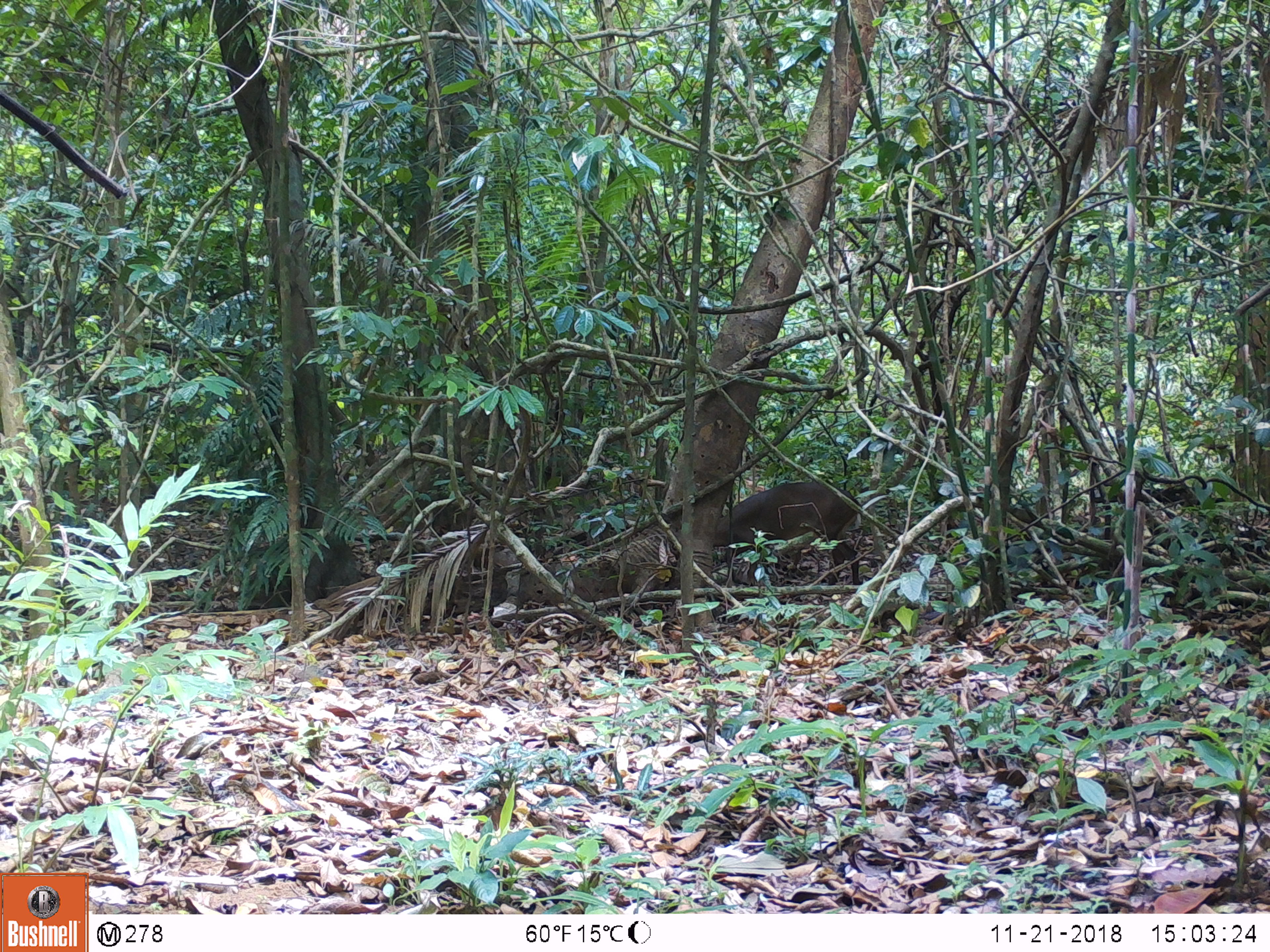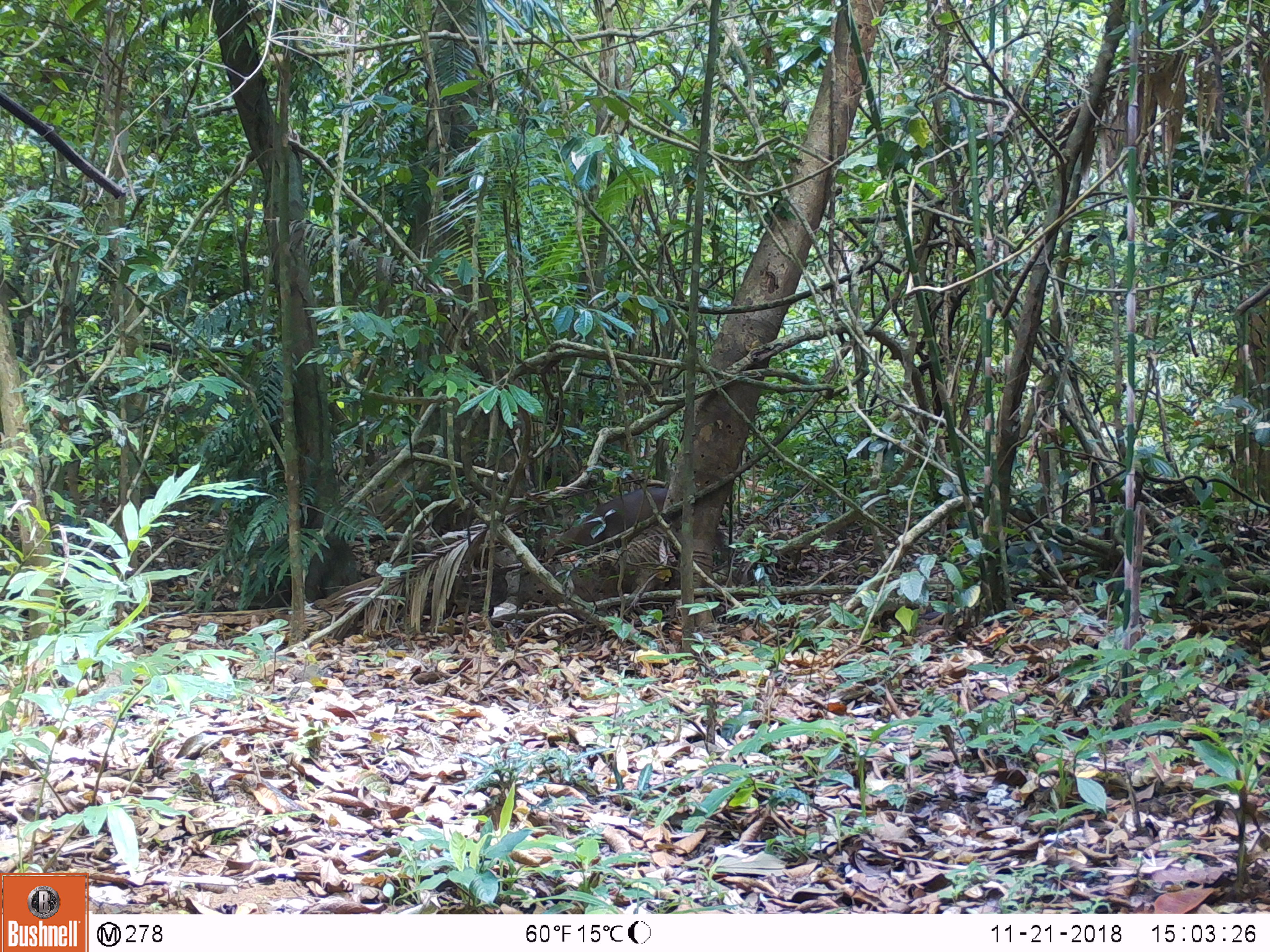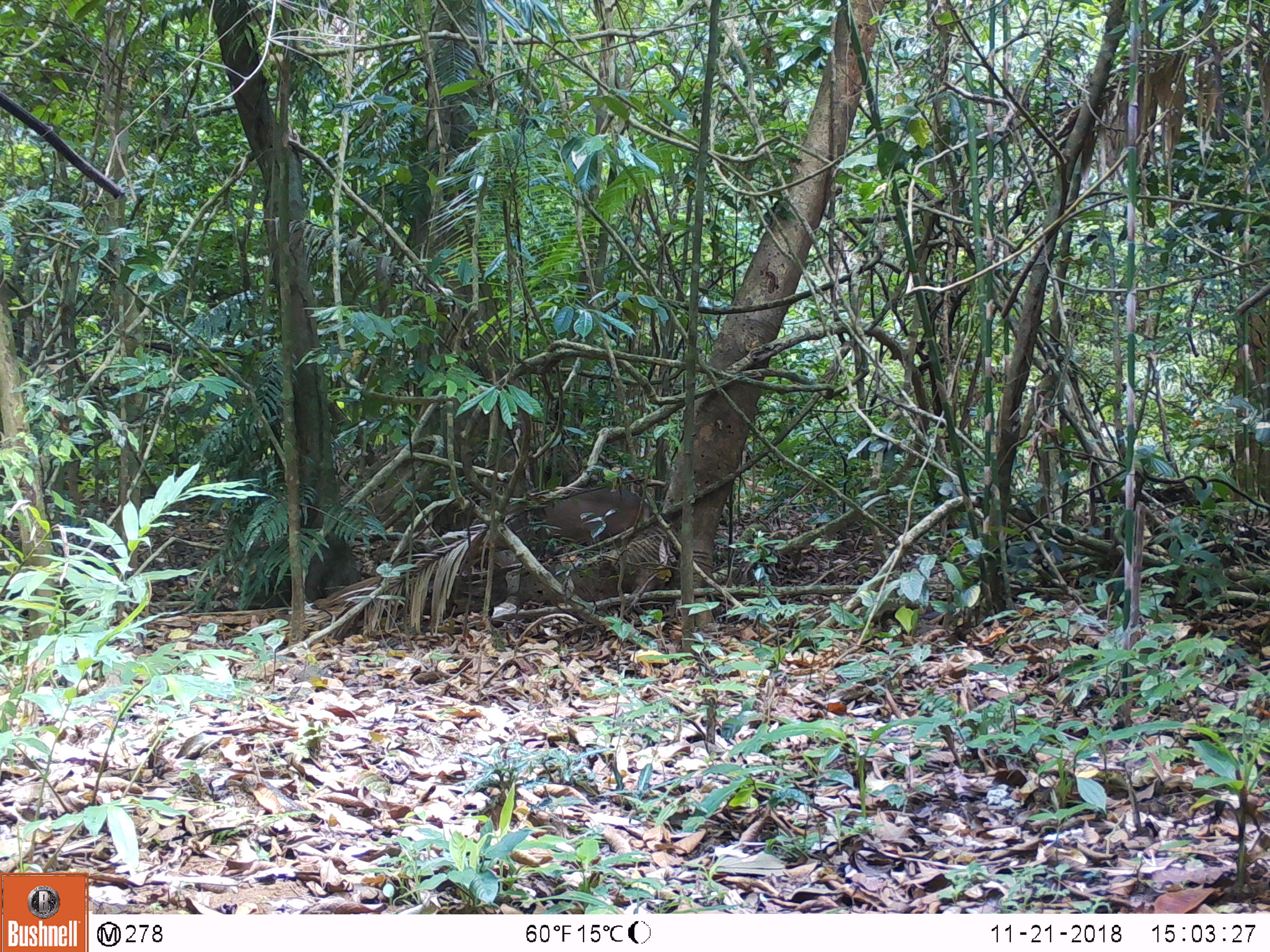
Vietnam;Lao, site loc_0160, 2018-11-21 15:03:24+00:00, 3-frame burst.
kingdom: Animalia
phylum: Chordata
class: Mammalia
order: Artiodactyla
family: Cervidae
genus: Muntiacus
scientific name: Muntiacus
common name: muntjacs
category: unidentified muntjac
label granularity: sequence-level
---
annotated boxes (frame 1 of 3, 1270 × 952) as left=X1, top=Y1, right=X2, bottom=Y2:
unidentified muntjac: left=713, top=481, right=862, bottom=585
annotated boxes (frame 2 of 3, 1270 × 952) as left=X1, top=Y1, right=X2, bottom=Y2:
unidentified muntjac: left=539, top=487, right=728, bottom=561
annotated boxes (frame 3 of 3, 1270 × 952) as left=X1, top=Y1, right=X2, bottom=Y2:
unidentified muntjac: left=481, top=487, right=652, bottom=557